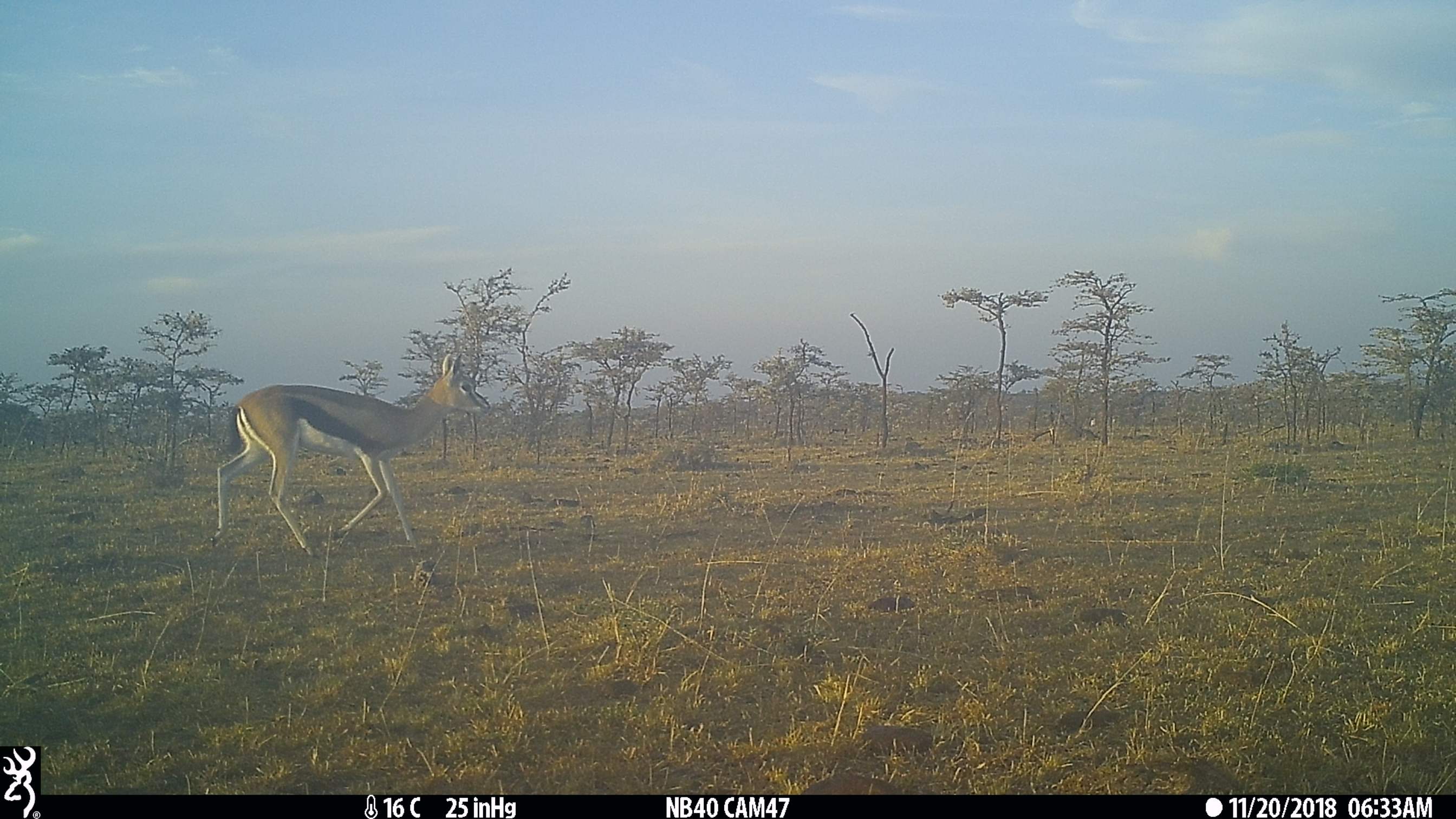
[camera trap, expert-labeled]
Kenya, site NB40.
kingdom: Animalia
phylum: Chordata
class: Mammalia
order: Artiodactyla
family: Bovidae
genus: Eudorcas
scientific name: Eudorcas thomsonii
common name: thomon's gazelle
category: gazelle thomsons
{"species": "gazelle thomsons (thomon's gazelle) (Eudorcas thomsonii)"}